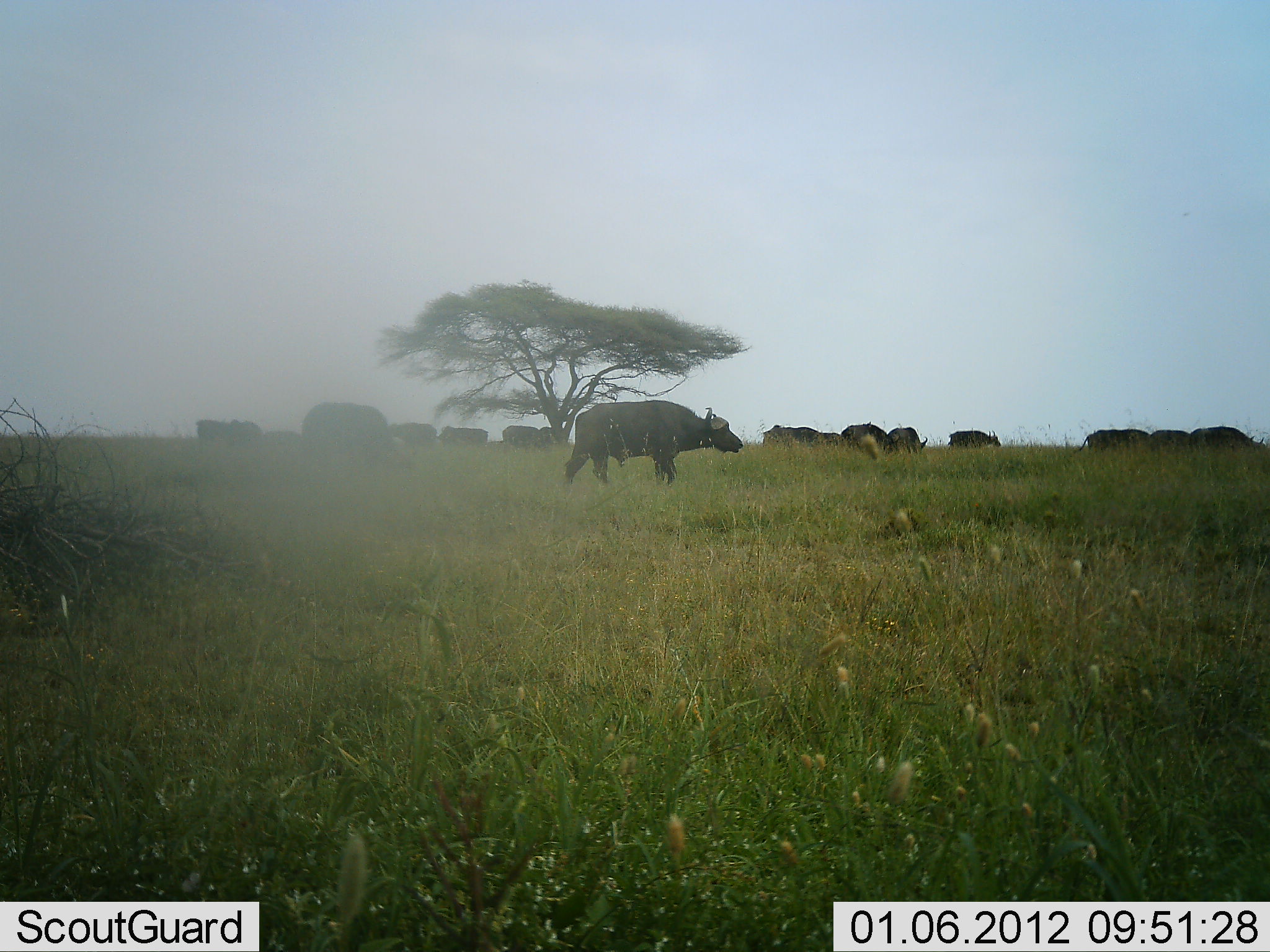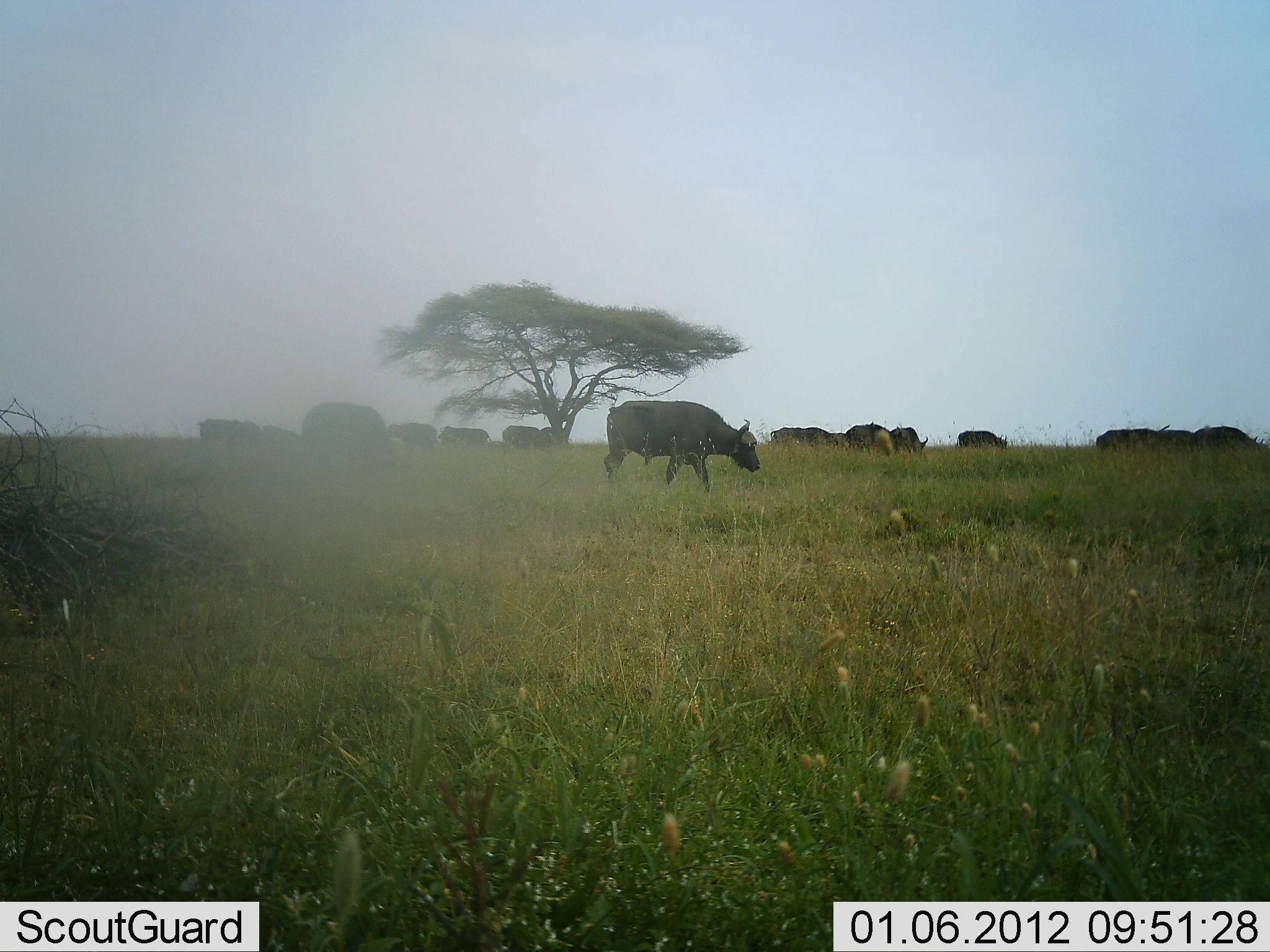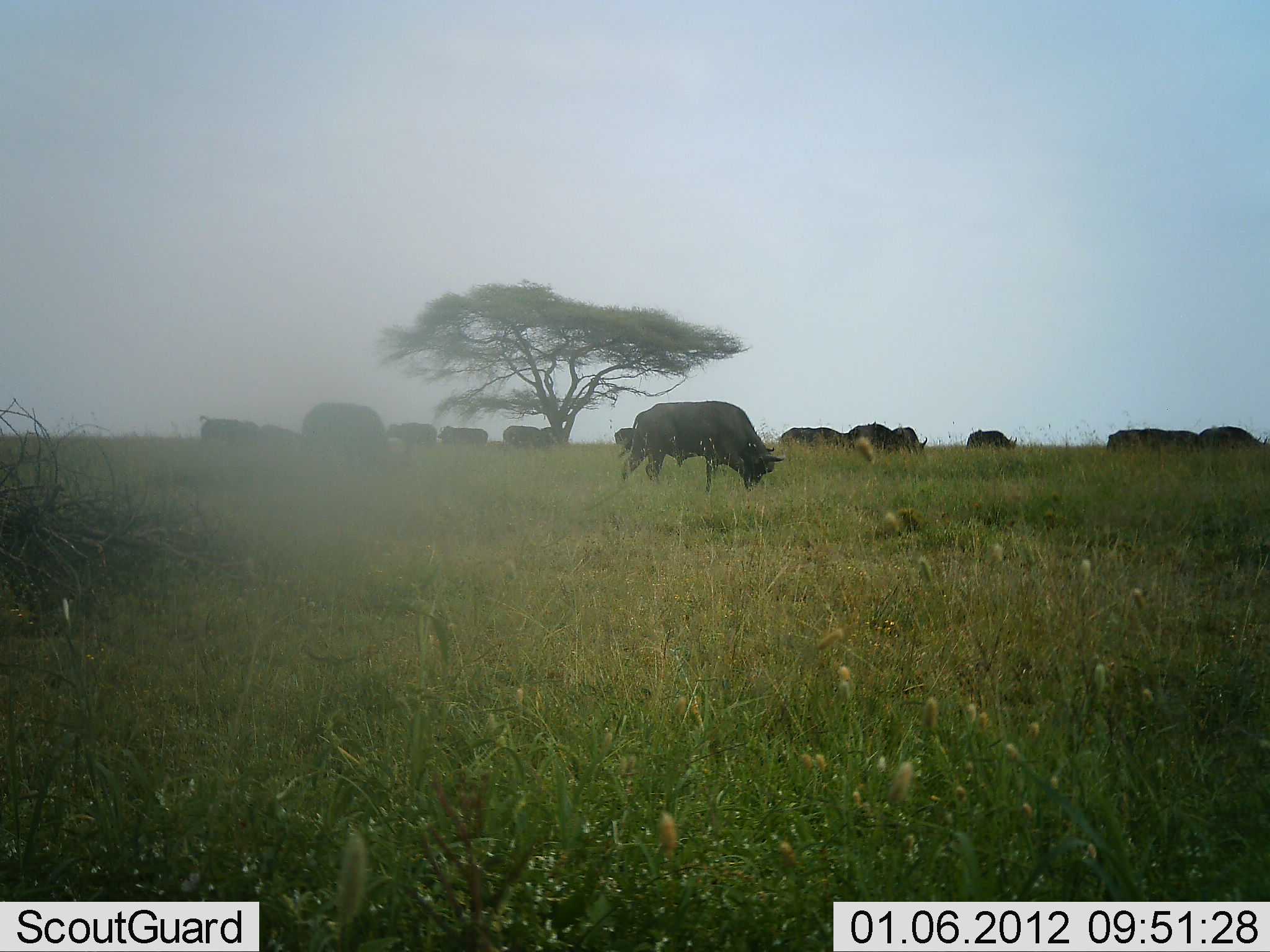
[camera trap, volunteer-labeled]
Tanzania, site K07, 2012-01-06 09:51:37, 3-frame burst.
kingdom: Animalia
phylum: Chordata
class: Mammalia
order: Artiodactyla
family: Bovidae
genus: Syncerus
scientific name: Syncerus caffer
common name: cape buffalo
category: buffalo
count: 11-50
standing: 46%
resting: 0%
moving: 92%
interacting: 0%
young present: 0%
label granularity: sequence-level